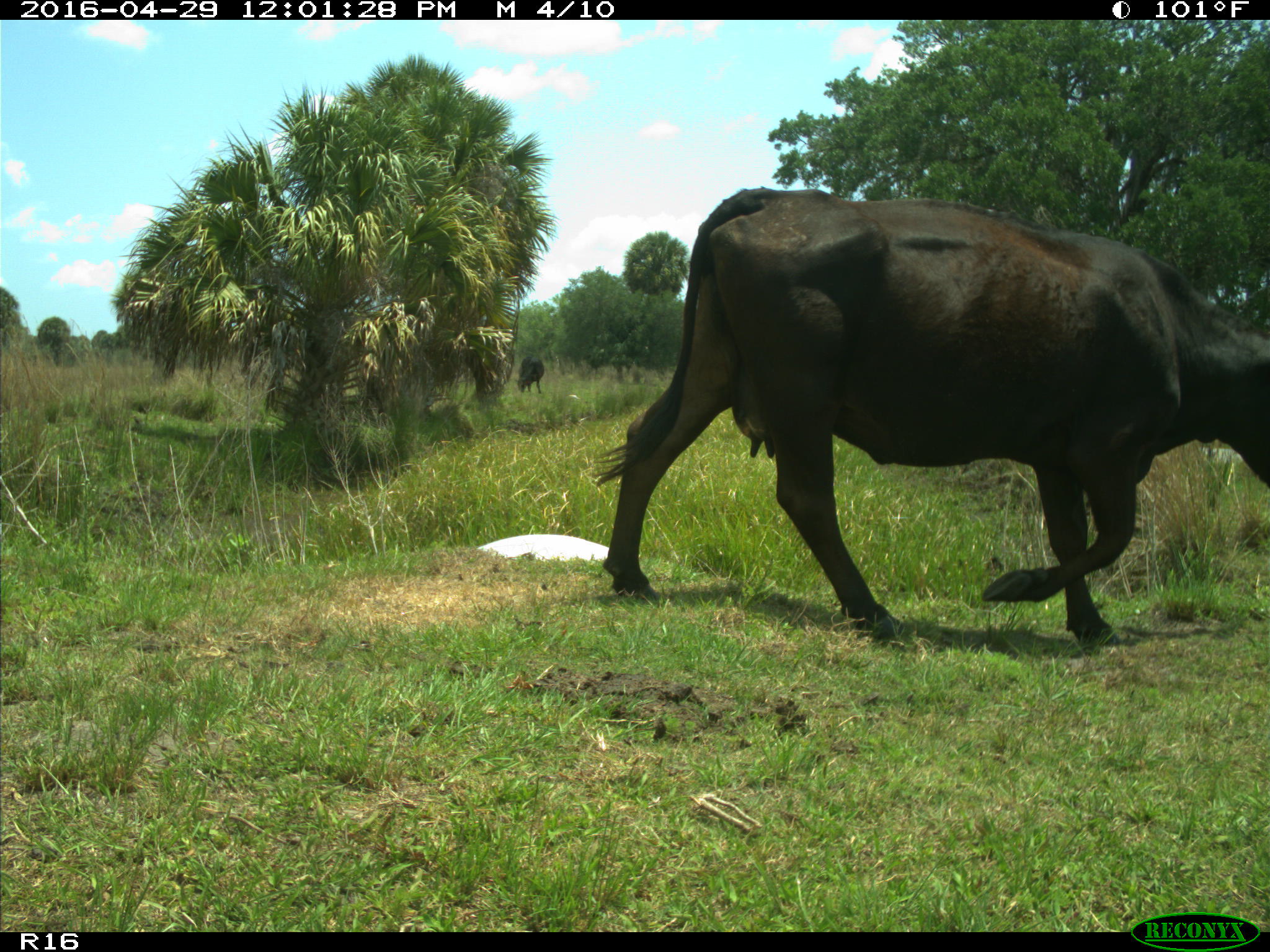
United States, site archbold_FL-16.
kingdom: Animalia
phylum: Chordata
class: Mammalia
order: Artiodactyla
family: Bovidae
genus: Bos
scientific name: Bos taurus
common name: domestic cow